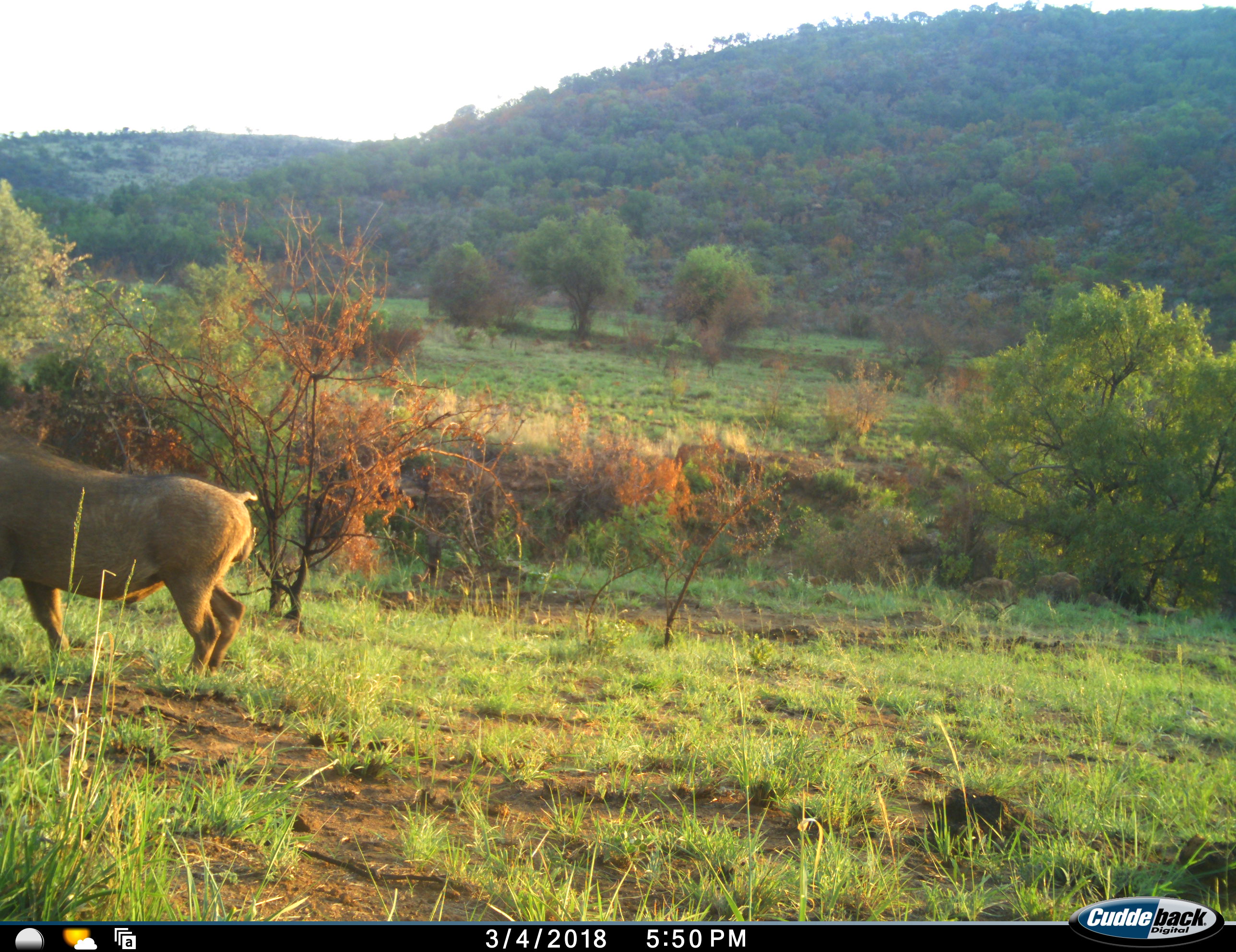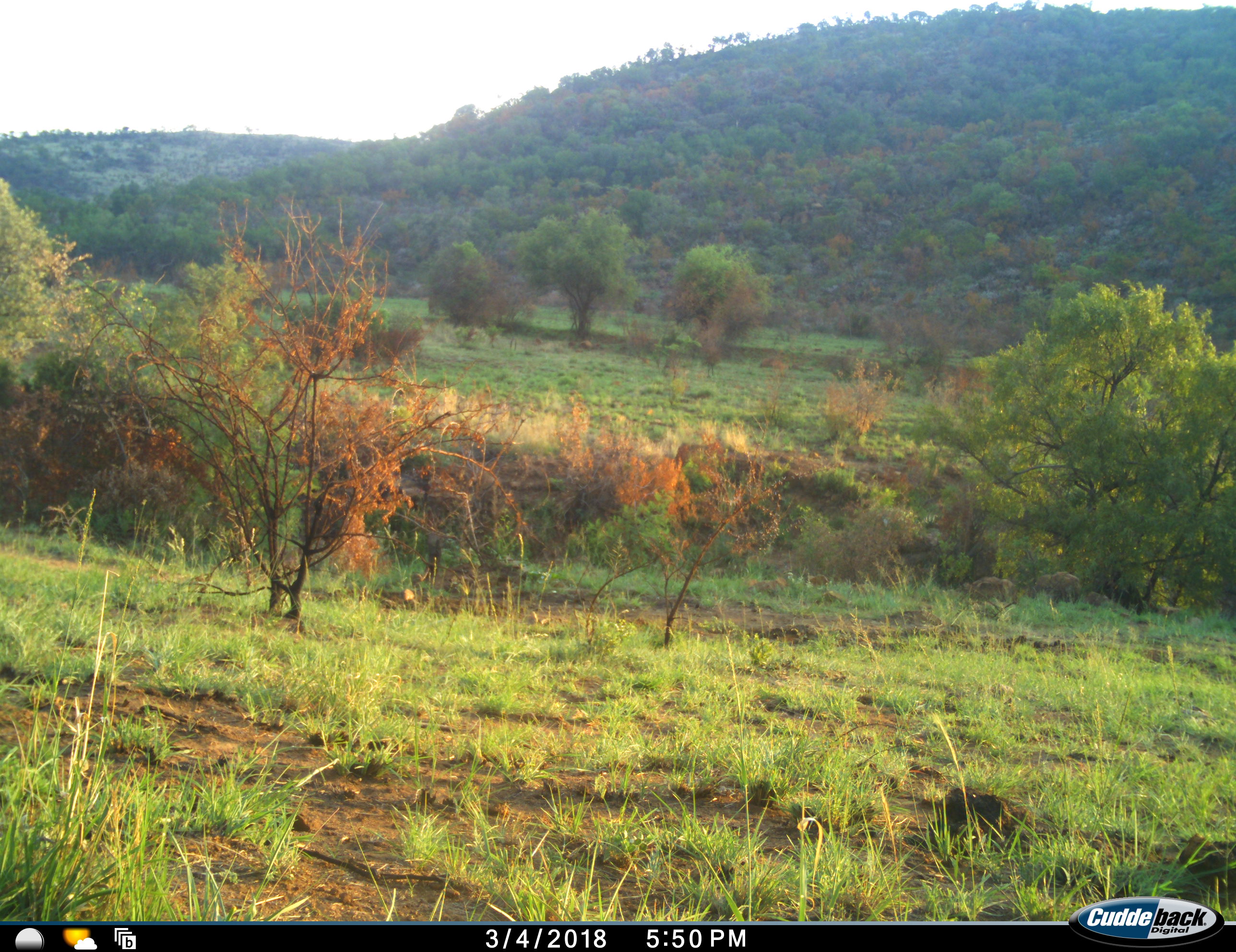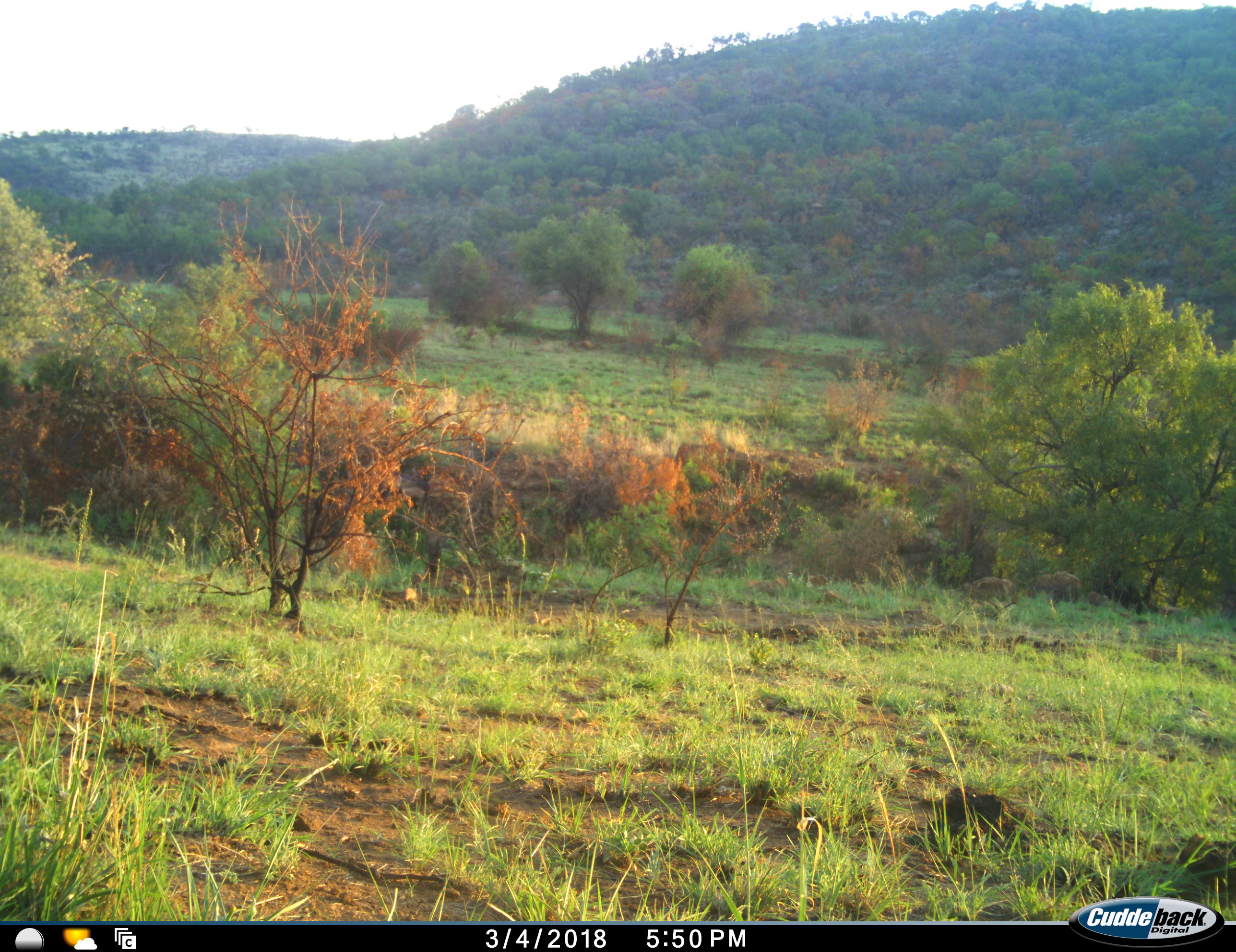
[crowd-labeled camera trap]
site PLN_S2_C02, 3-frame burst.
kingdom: Animalia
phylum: Chordata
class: Mammalia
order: Artiodactyla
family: Suidae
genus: Phacochoerus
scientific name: Phacochoerus africanus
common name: warthog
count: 1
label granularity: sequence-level